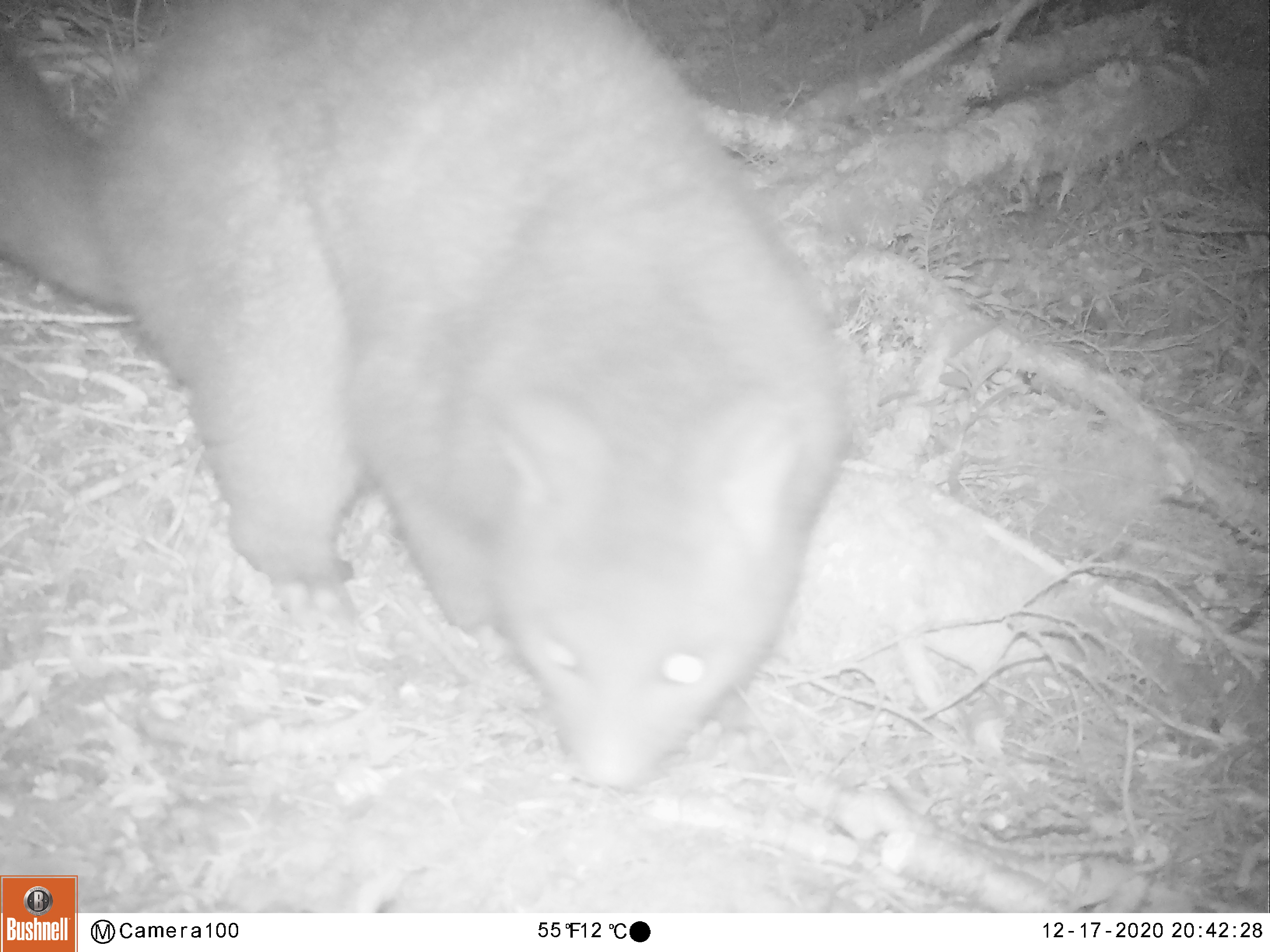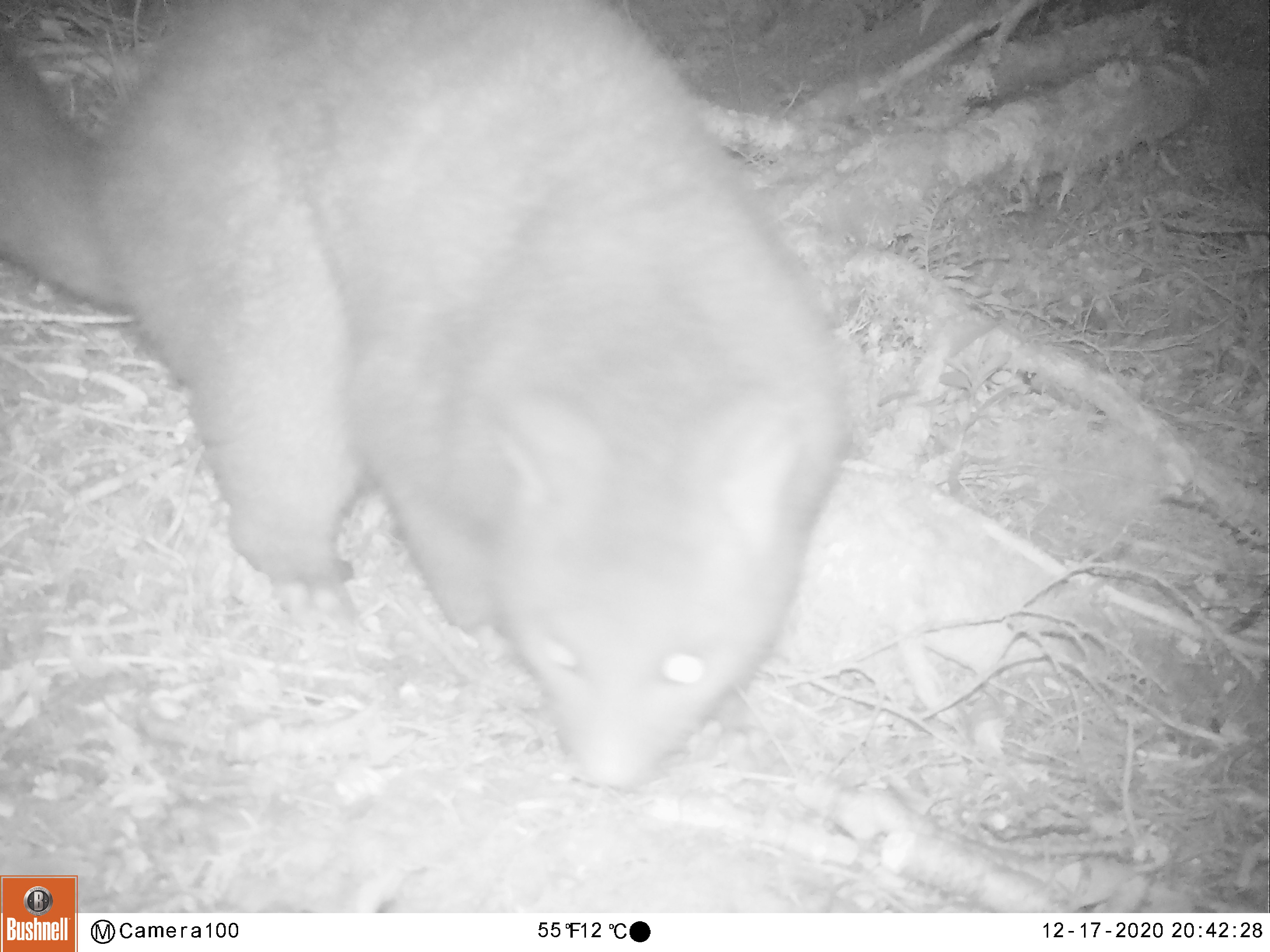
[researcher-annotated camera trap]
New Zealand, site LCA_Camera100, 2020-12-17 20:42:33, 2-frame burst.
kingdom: Animalia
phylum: Chordata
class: Mammalia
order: Diprotodontia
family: Phalangeridae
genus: Trichosurus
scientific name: Trichosurus vulpecula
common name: common brushtail possum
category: possum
Possum (common brushtail possum) (Trichosurus vulpecula).